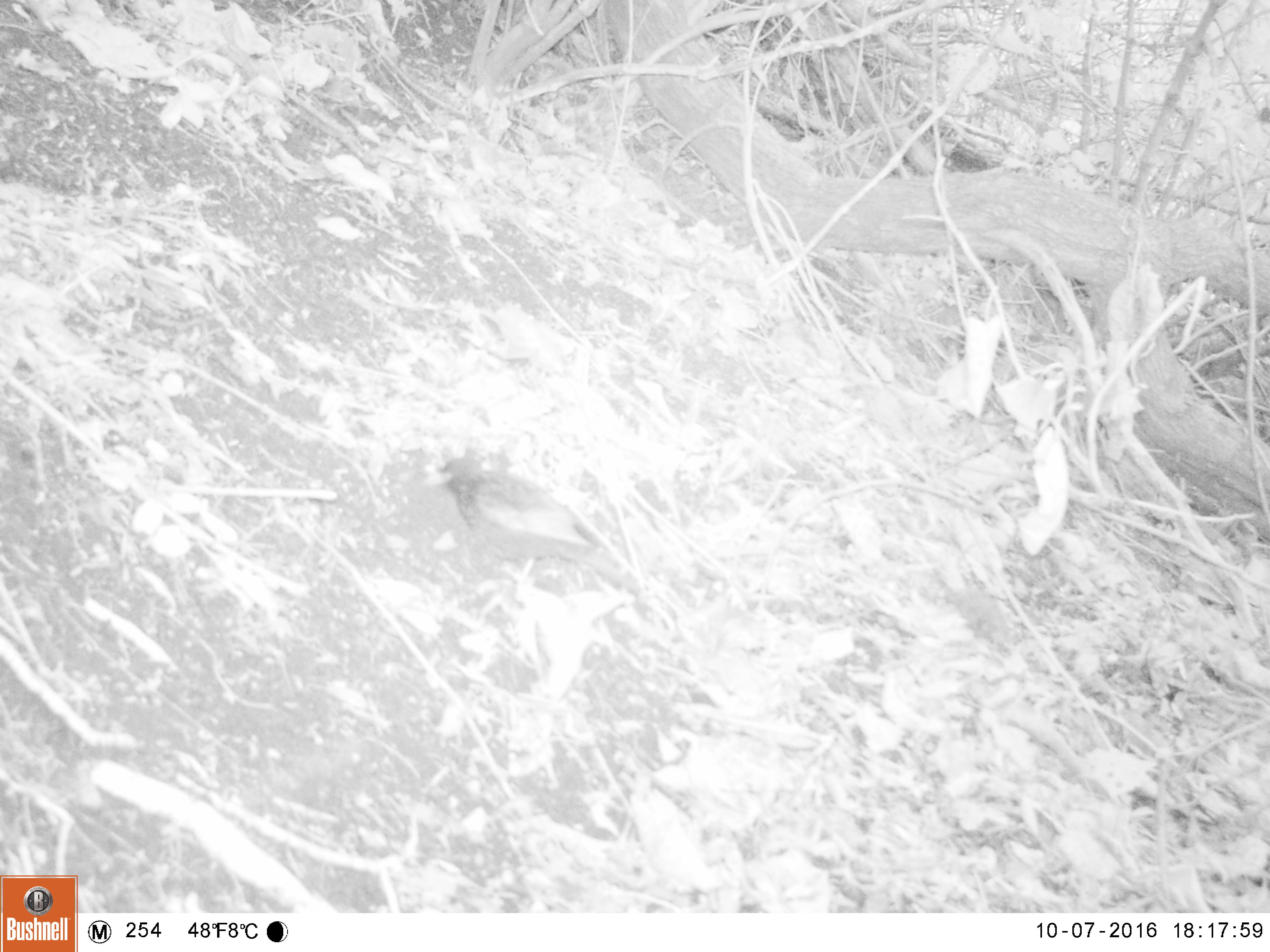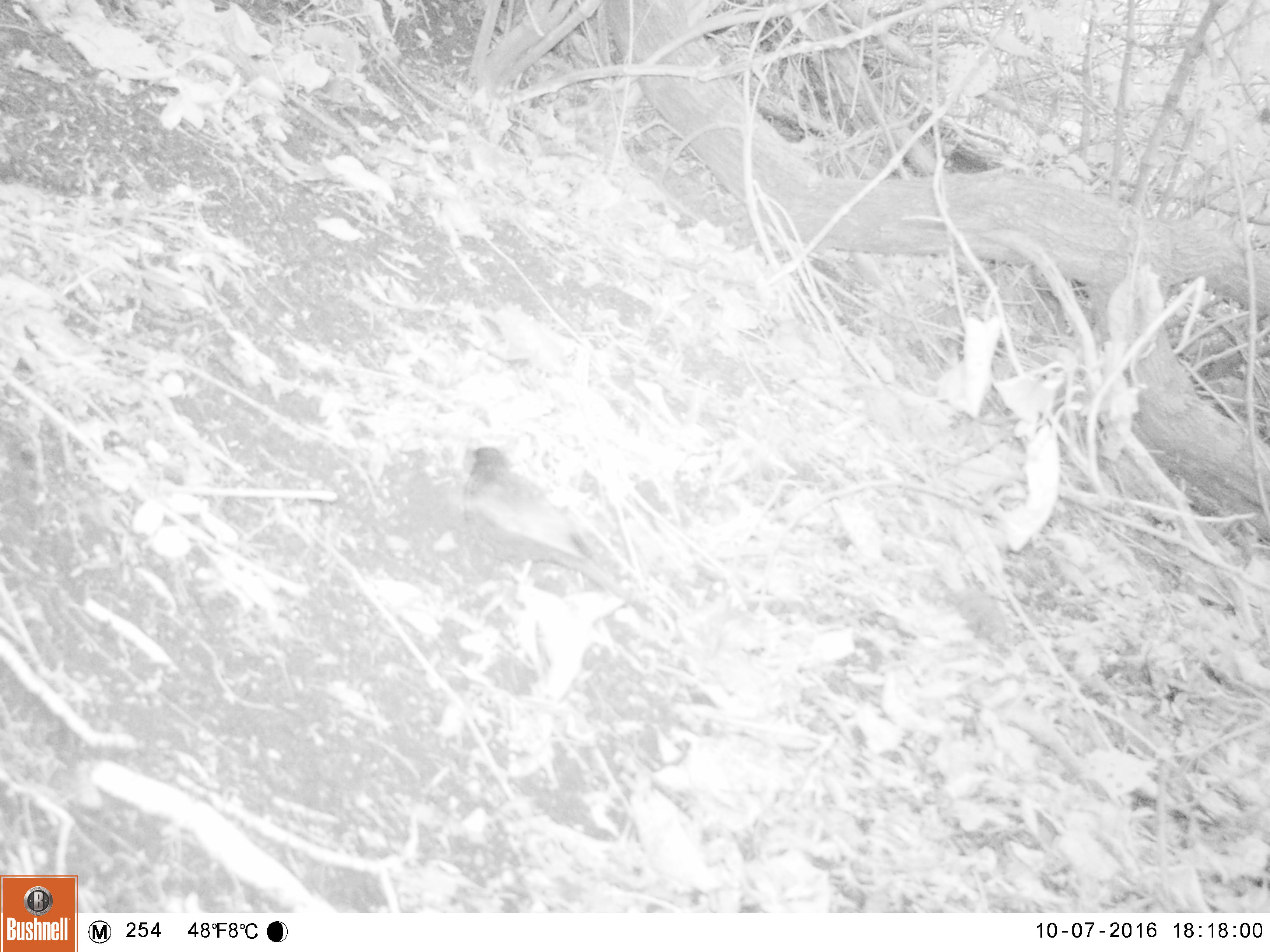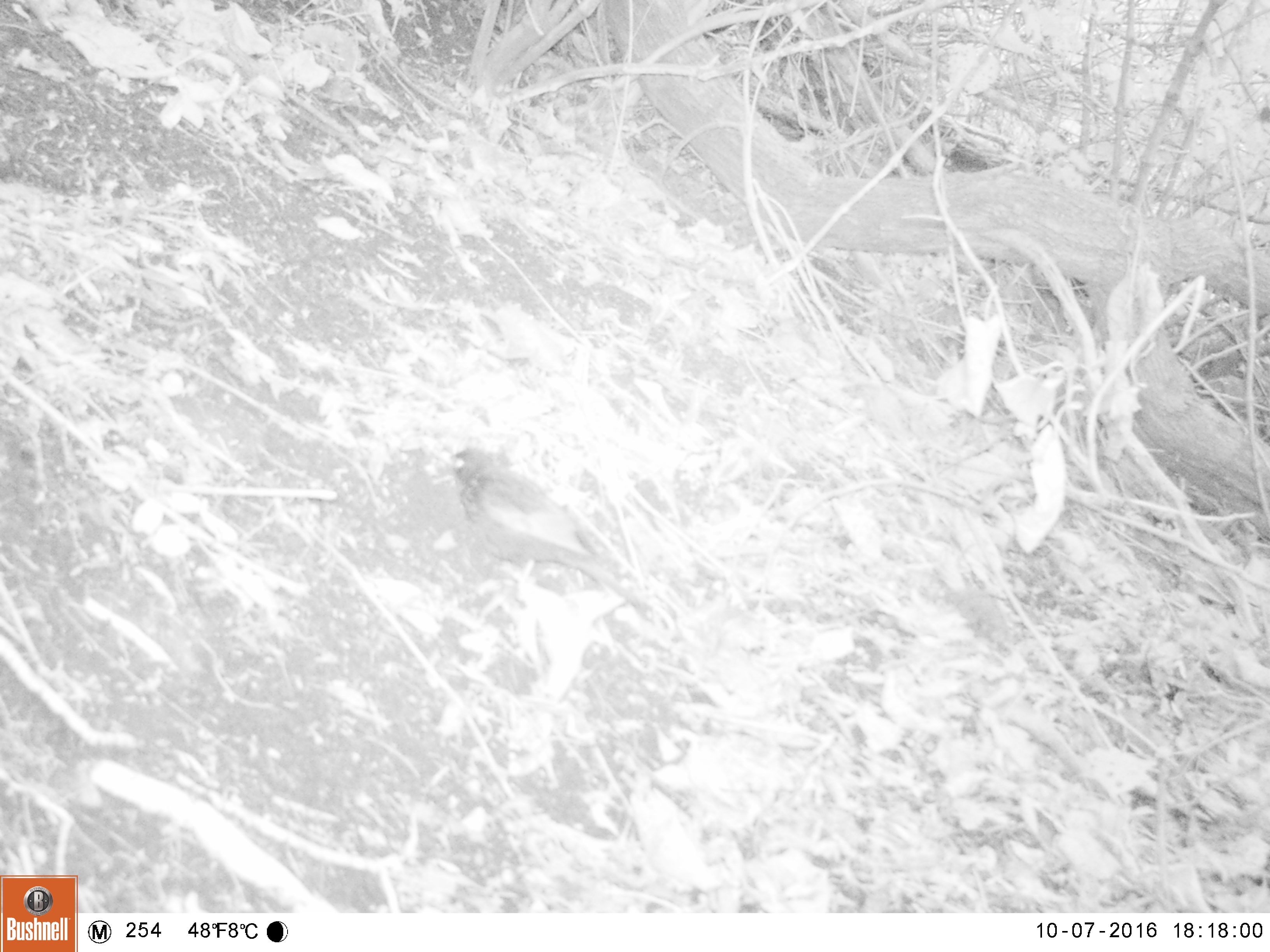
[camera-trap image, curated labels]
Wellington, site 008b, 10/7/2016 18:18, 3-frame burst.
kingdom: Animalia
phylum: Chordata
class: Aves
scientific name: Aves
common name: bird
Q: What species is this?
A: Bird (Aves).